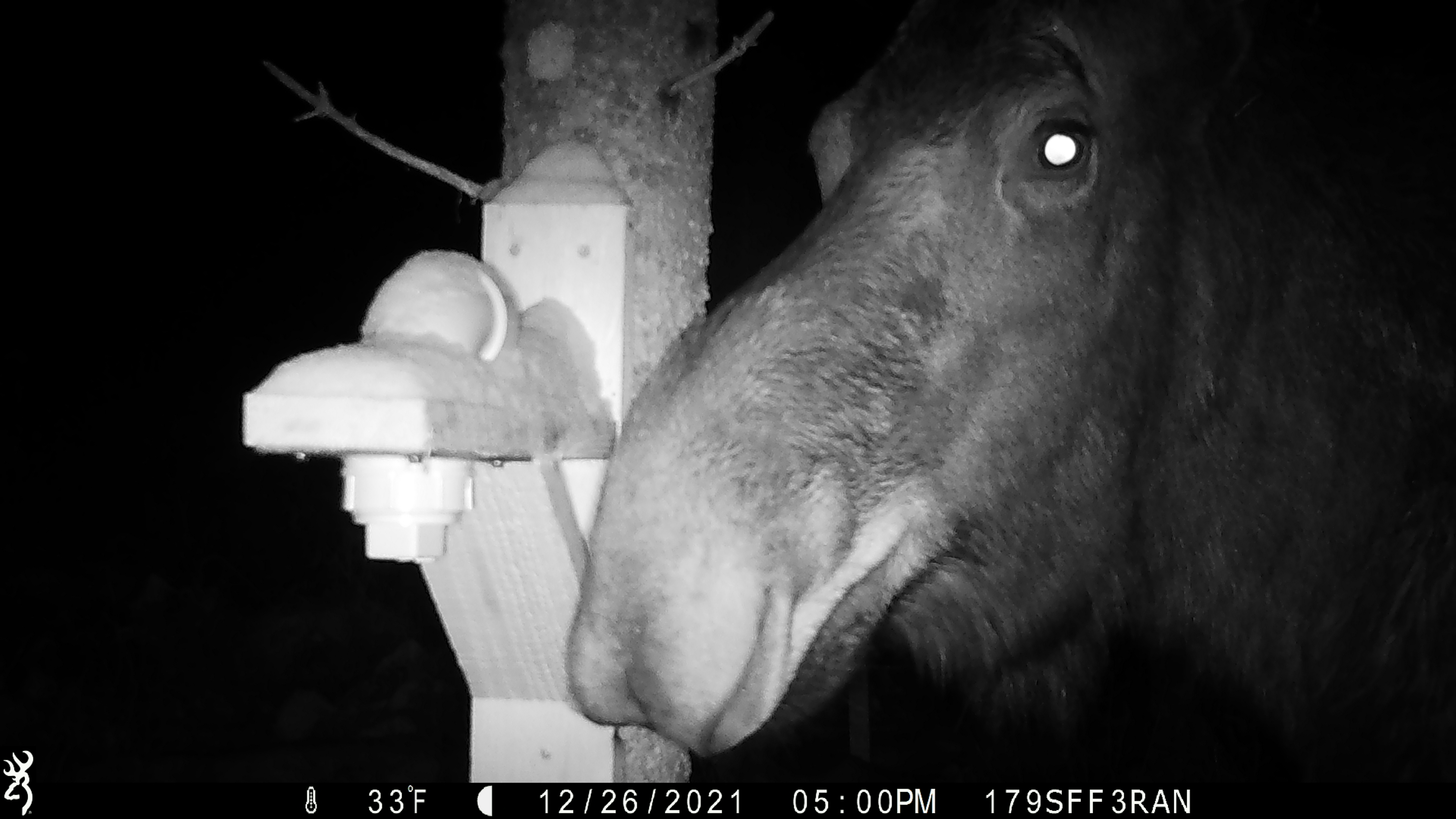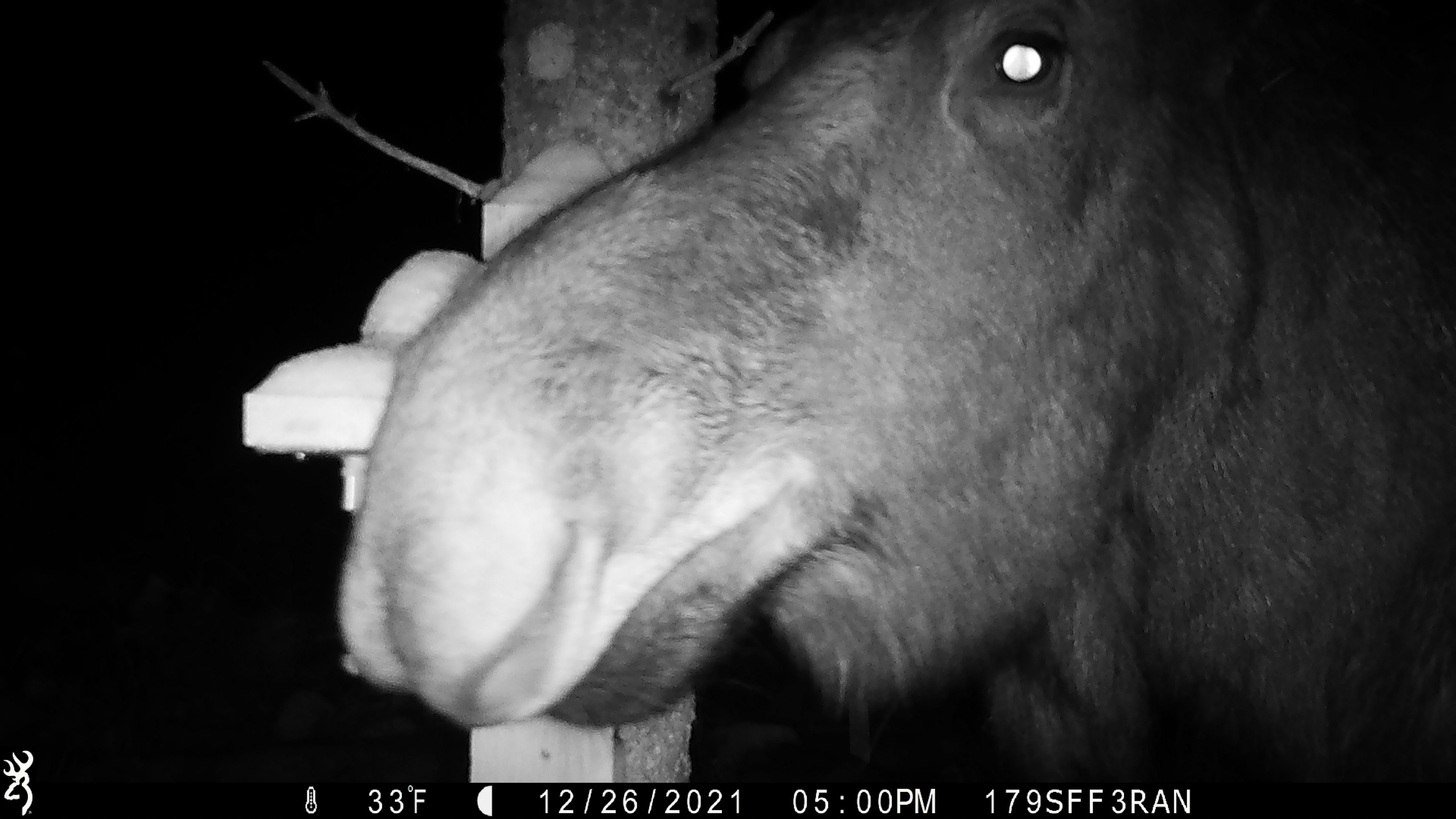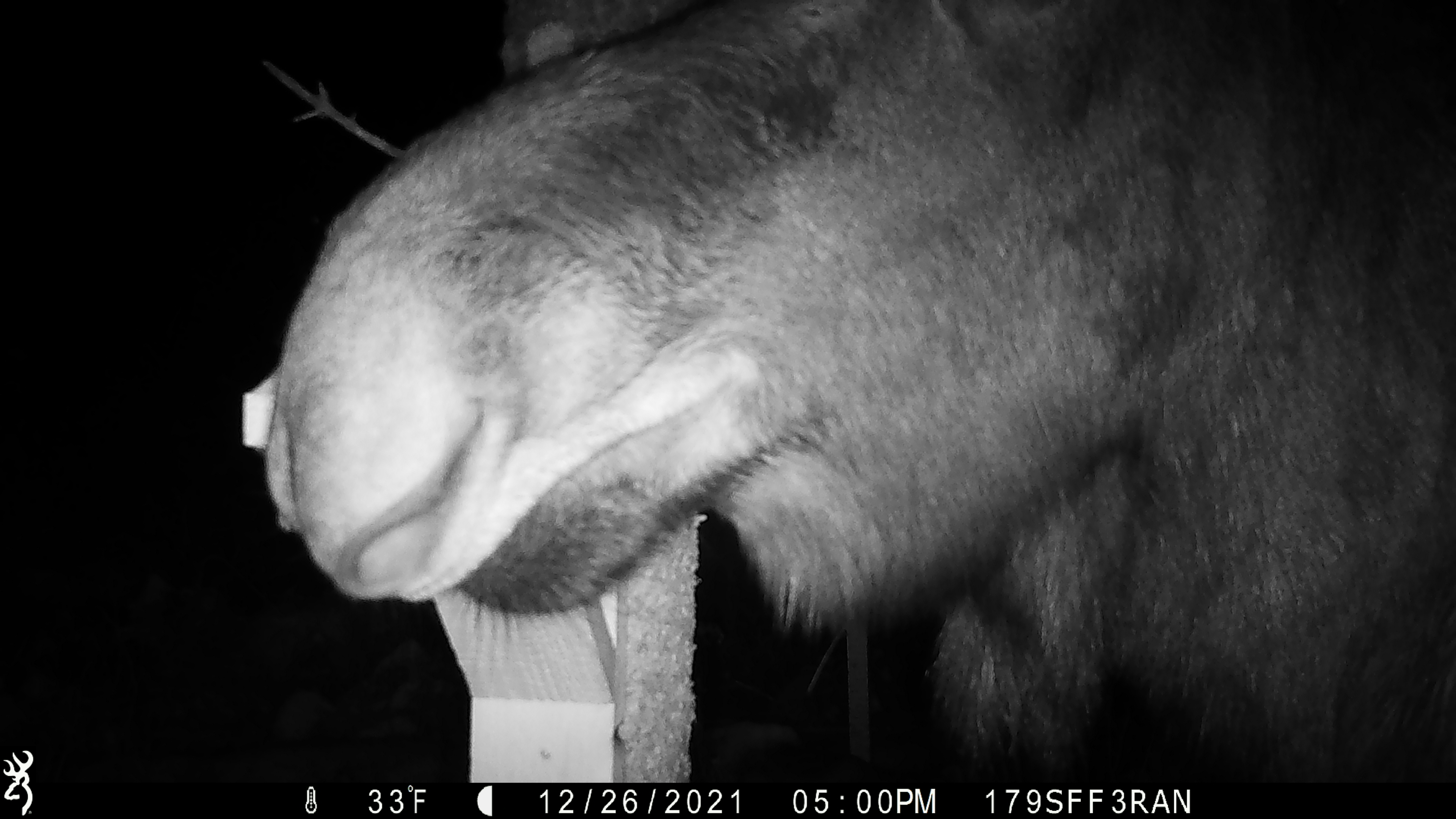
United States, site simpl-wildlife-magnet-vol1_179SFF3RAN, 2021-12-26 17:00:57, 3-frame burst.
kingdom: Animalia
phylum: Chordata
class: Mammalia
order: Artiodactyla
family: Cervidae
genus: Alces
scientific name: Alces alces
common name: moose